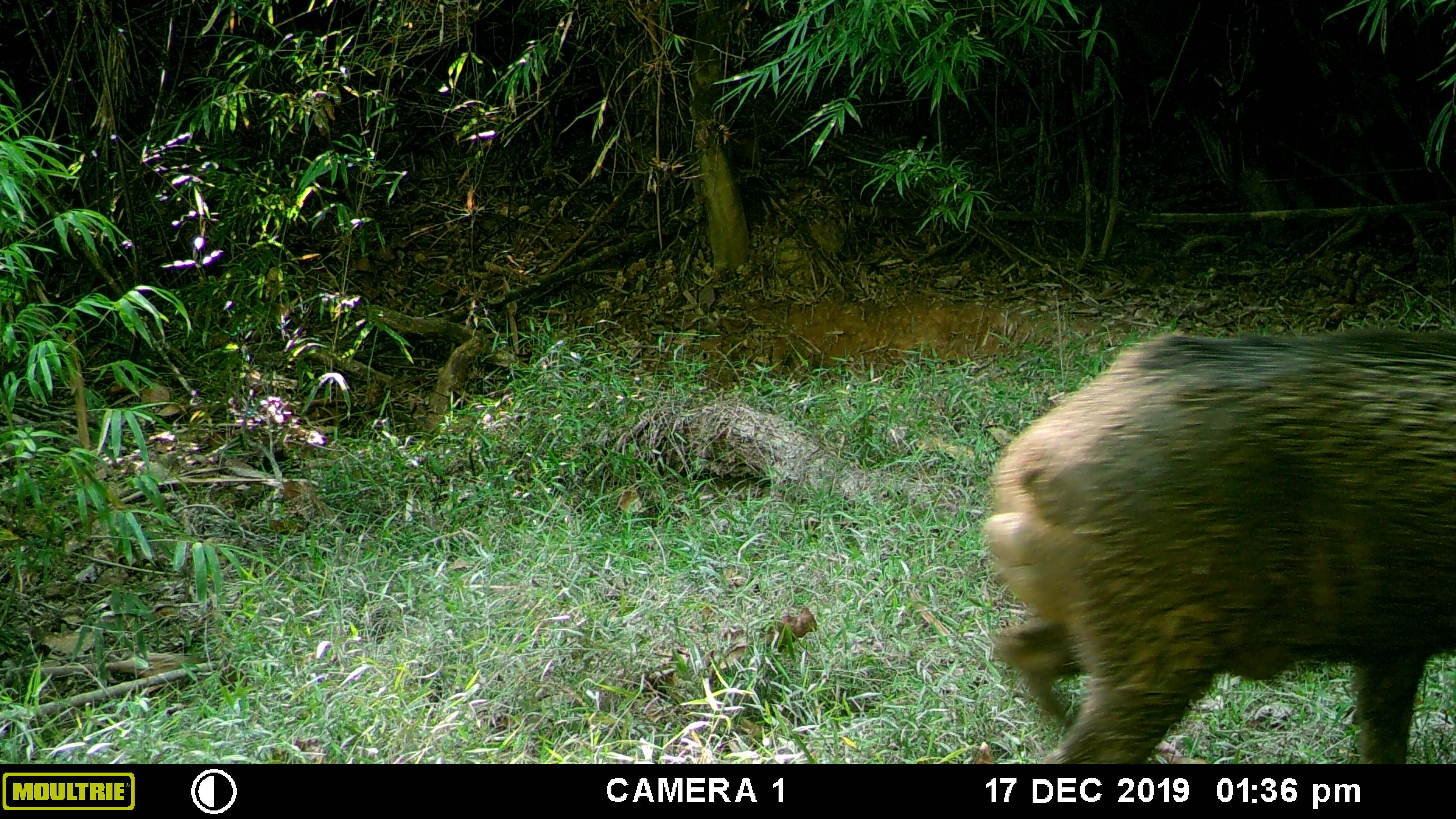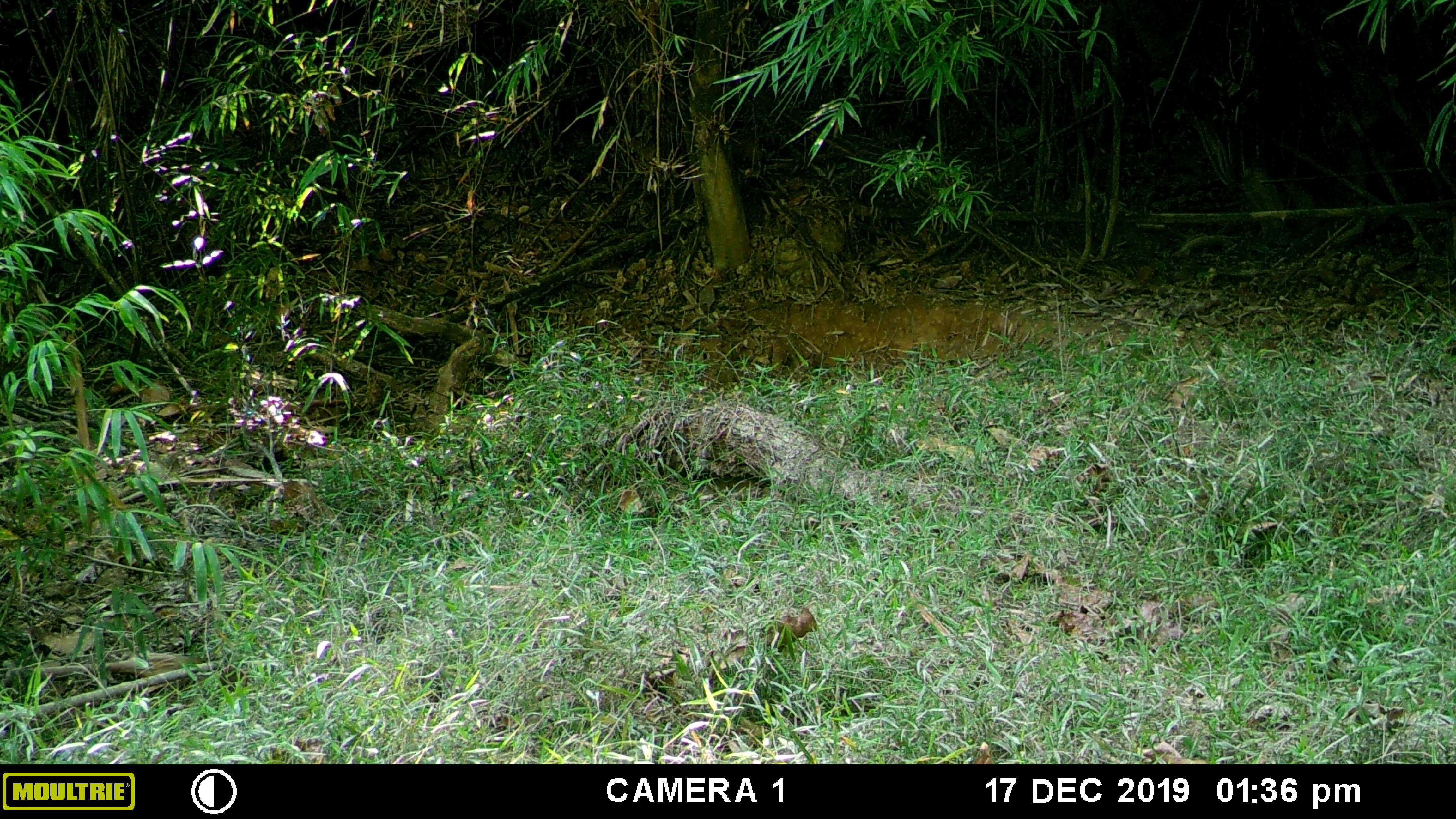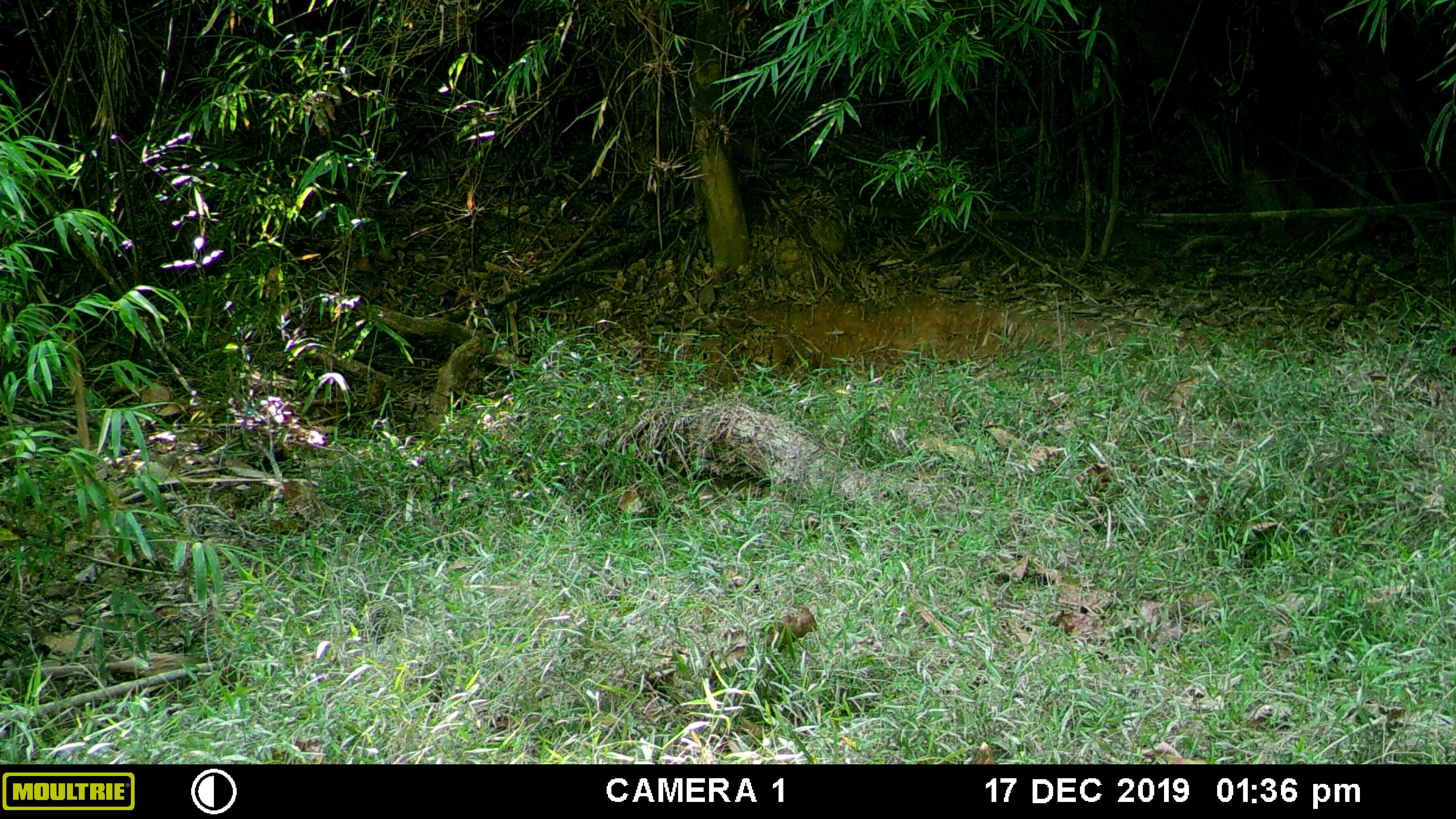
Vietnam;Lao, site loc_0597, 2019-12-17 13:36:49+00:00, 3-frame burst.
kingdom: Animalia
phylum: Chordata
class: Mammalia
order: Artiodactyla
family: Suidae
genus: Sus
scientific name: Sus scrofa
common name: eurasian wild pig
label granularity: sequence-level